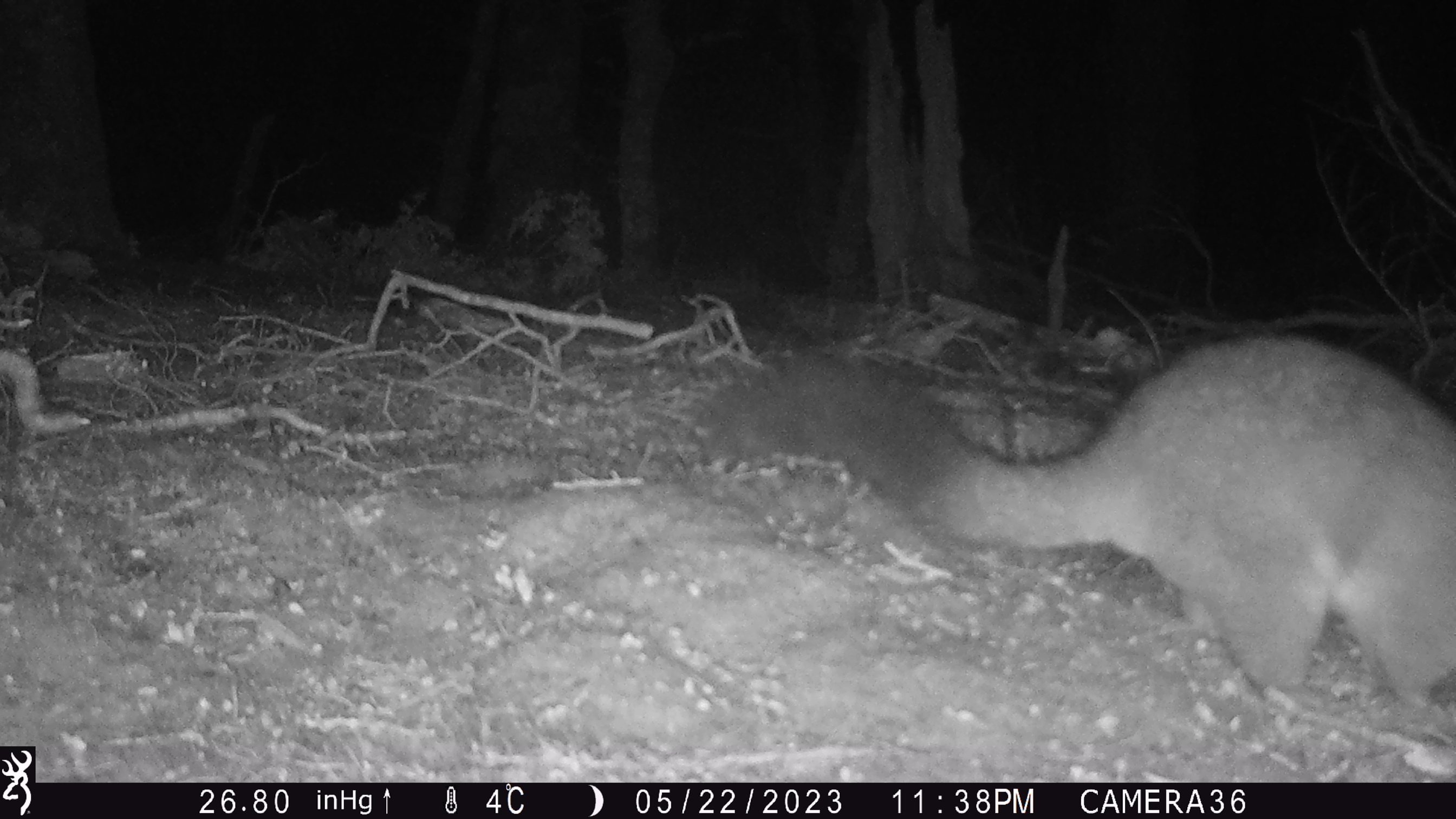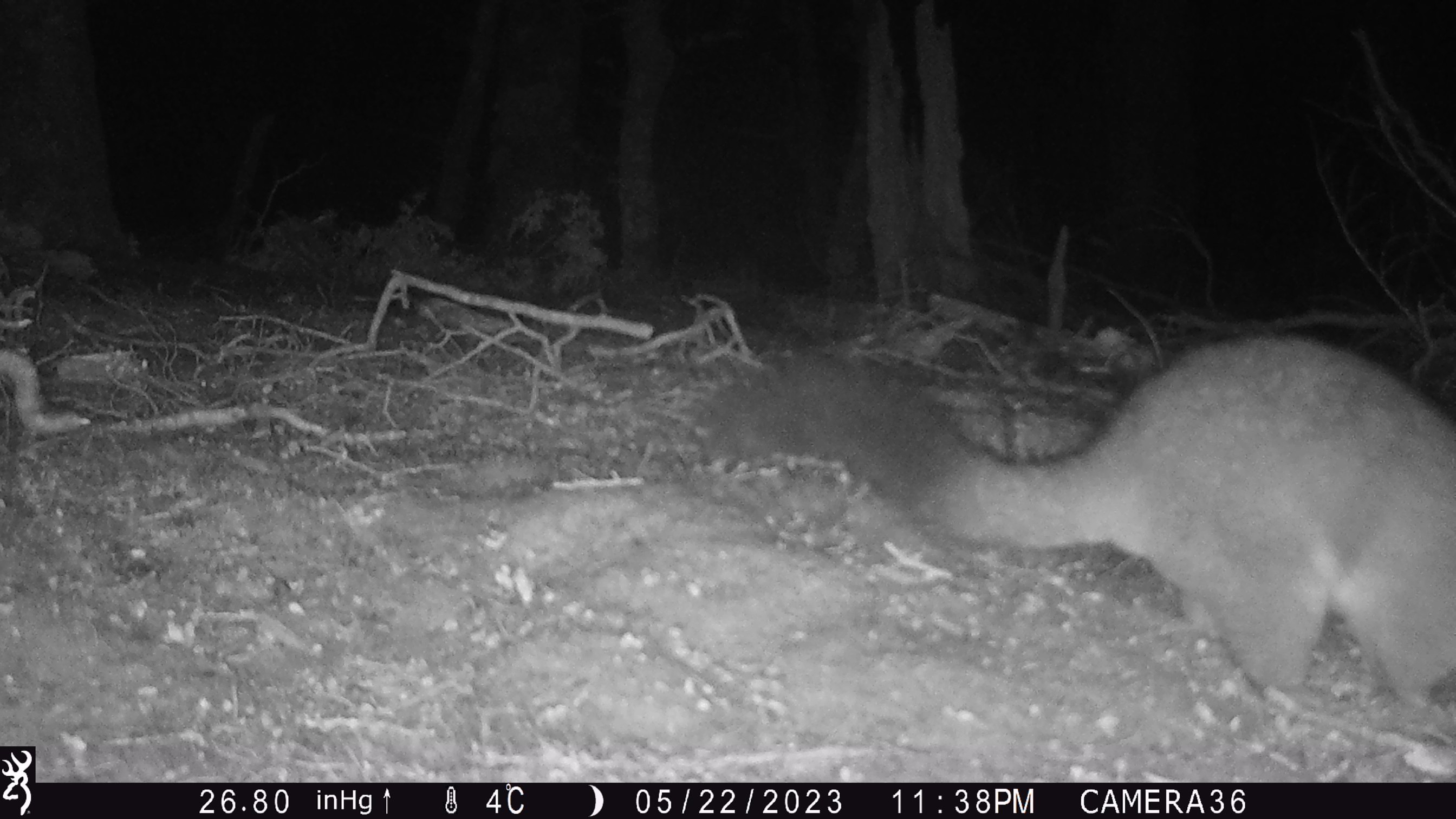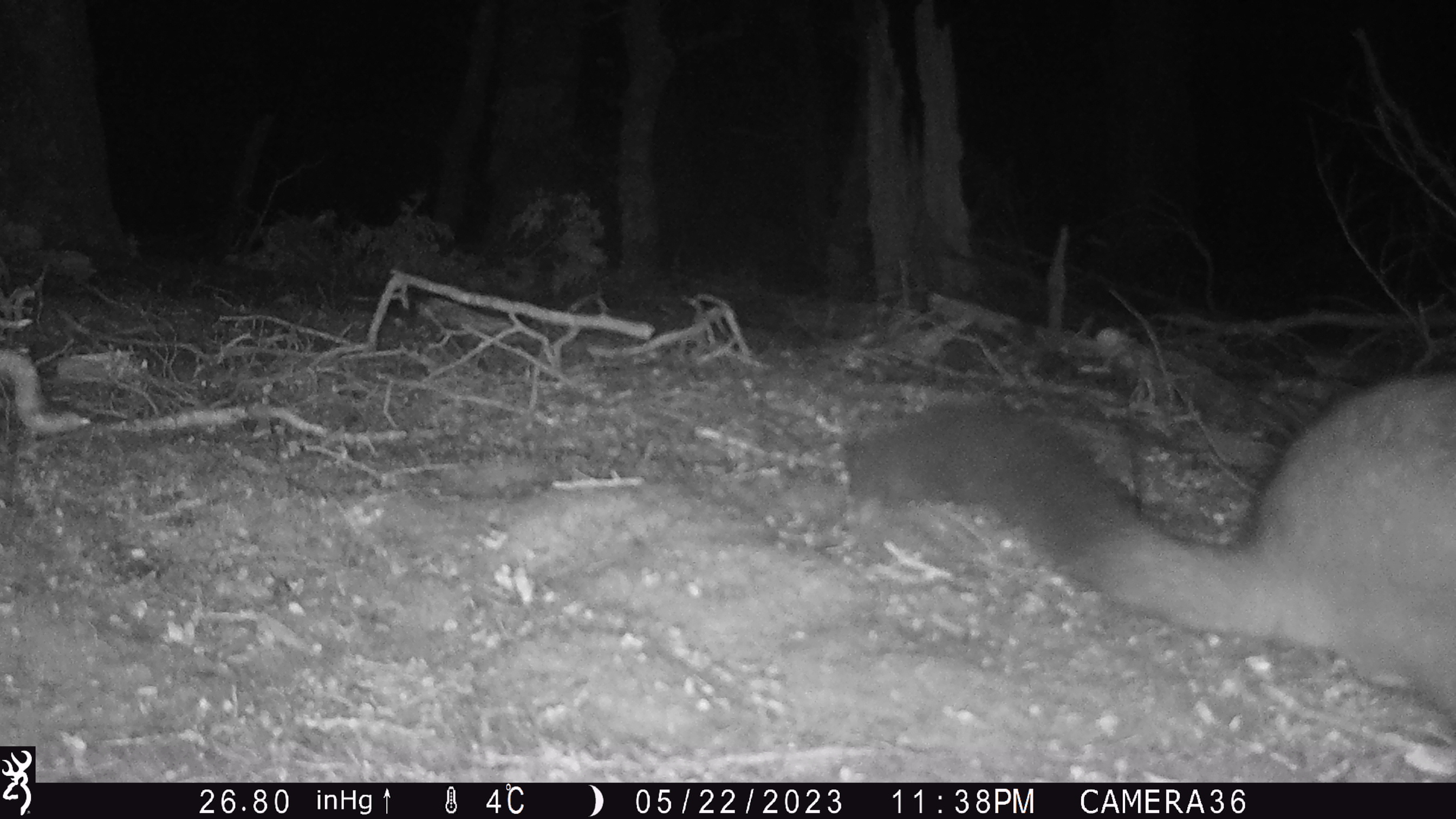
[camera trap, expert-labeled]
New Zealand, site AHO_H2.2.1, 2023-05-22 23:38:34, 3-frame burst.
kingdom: Animalia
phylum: Chordata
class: Mammalia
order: Diprotodontia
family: Phalangeridae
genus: Trichosurus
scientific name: Trichosurus vulpecula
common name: common brushtail possum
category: possum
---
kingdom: Animalia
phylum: Chordata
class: Mammalia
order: Carnivora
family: Mustelidae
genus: Mustela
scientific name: Mustela erminea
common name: stoat